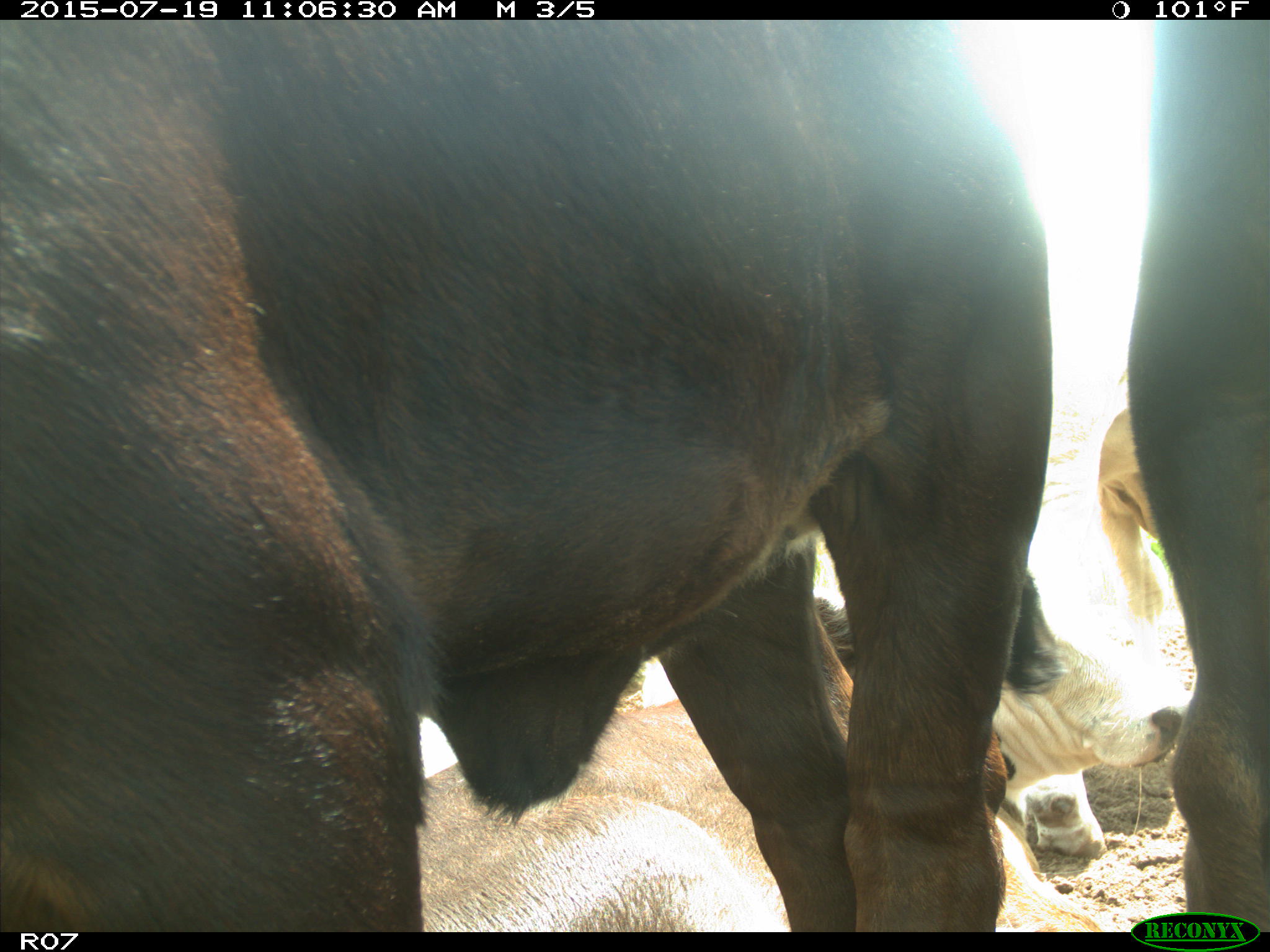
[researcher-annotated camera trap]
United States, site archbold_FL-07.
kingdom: Animalia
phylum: Chordata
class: Mammalia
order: Artiodactyla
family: Bovidae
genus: Bos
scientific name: Bos taurus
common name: domestic cow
Bos taurus (domestic cow).